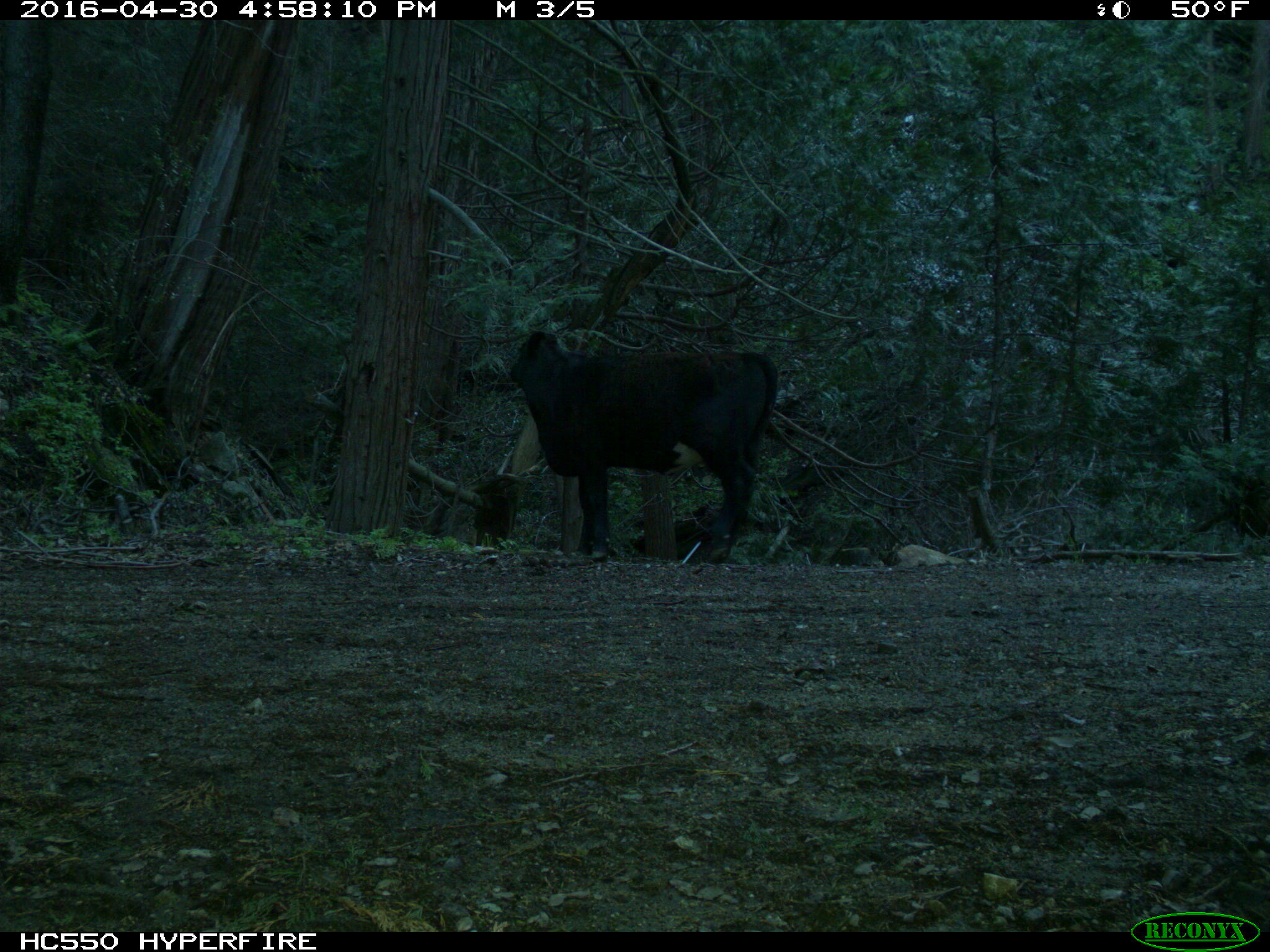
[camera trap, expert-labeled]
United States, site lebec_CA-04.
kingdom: Animalia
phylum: Chordata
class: Mammalia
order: Artiodactyla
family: Bovidae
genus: Bos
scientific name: Bos taurus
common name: domestic cow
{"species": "Bos taurus (domestic cow)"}